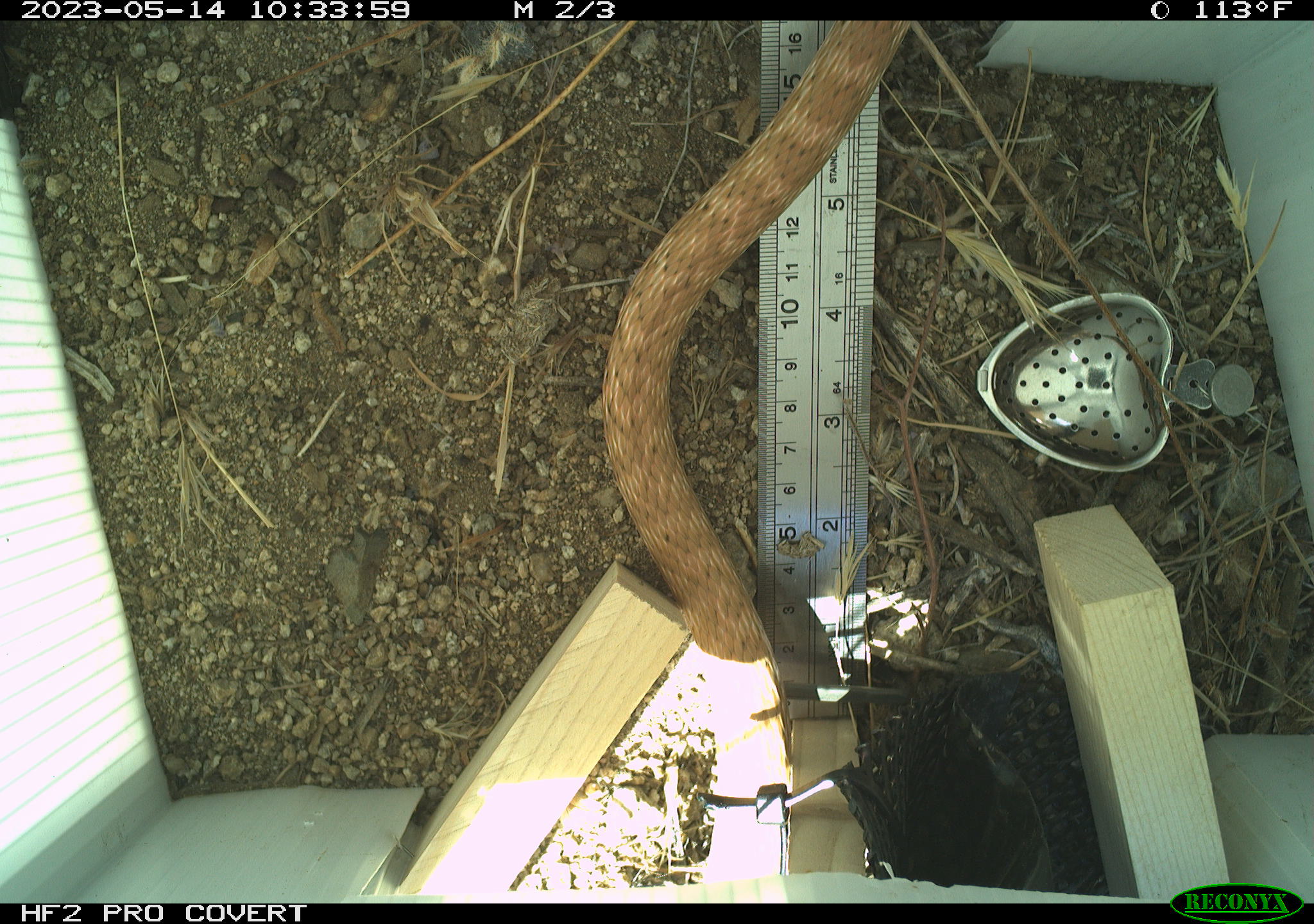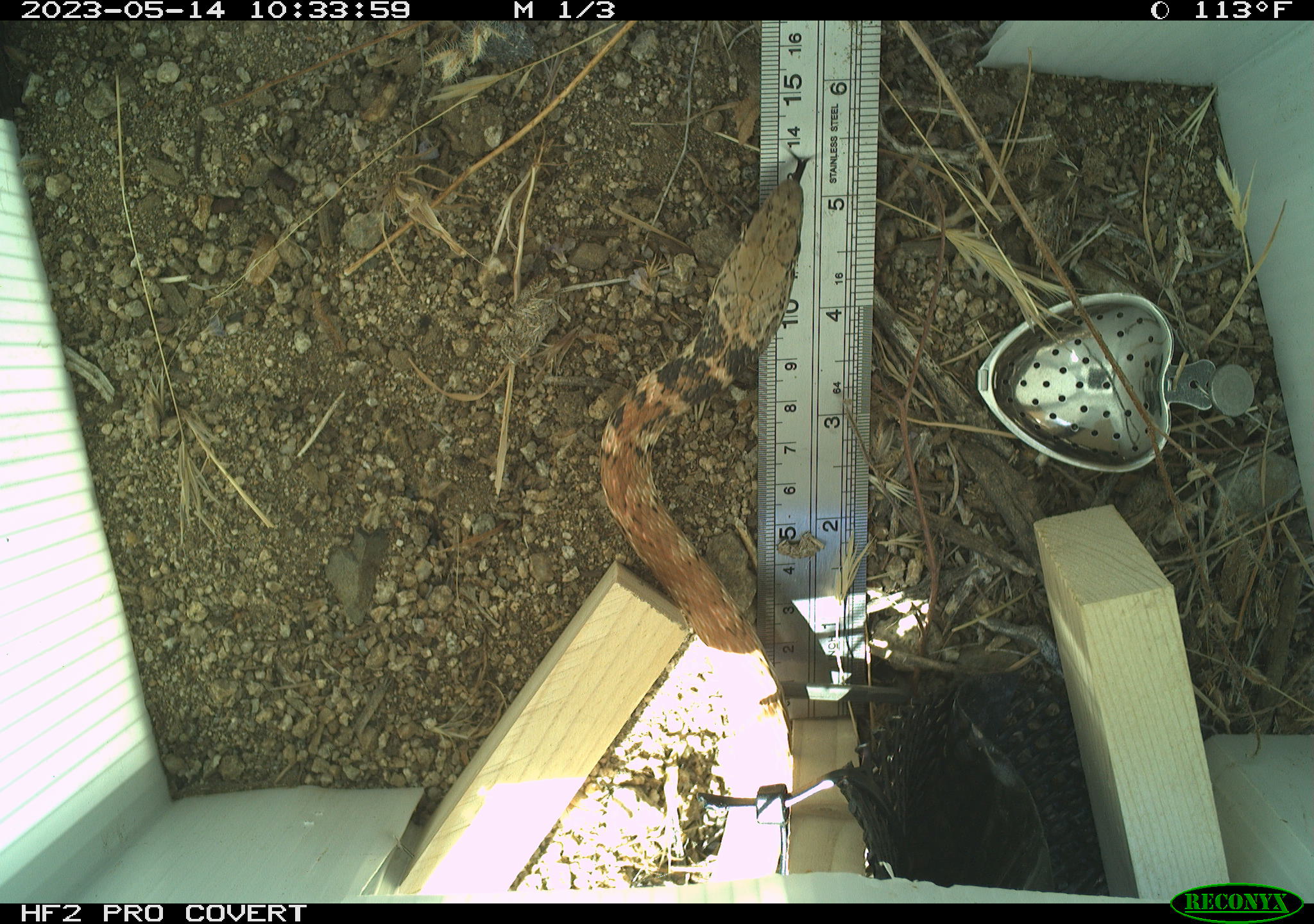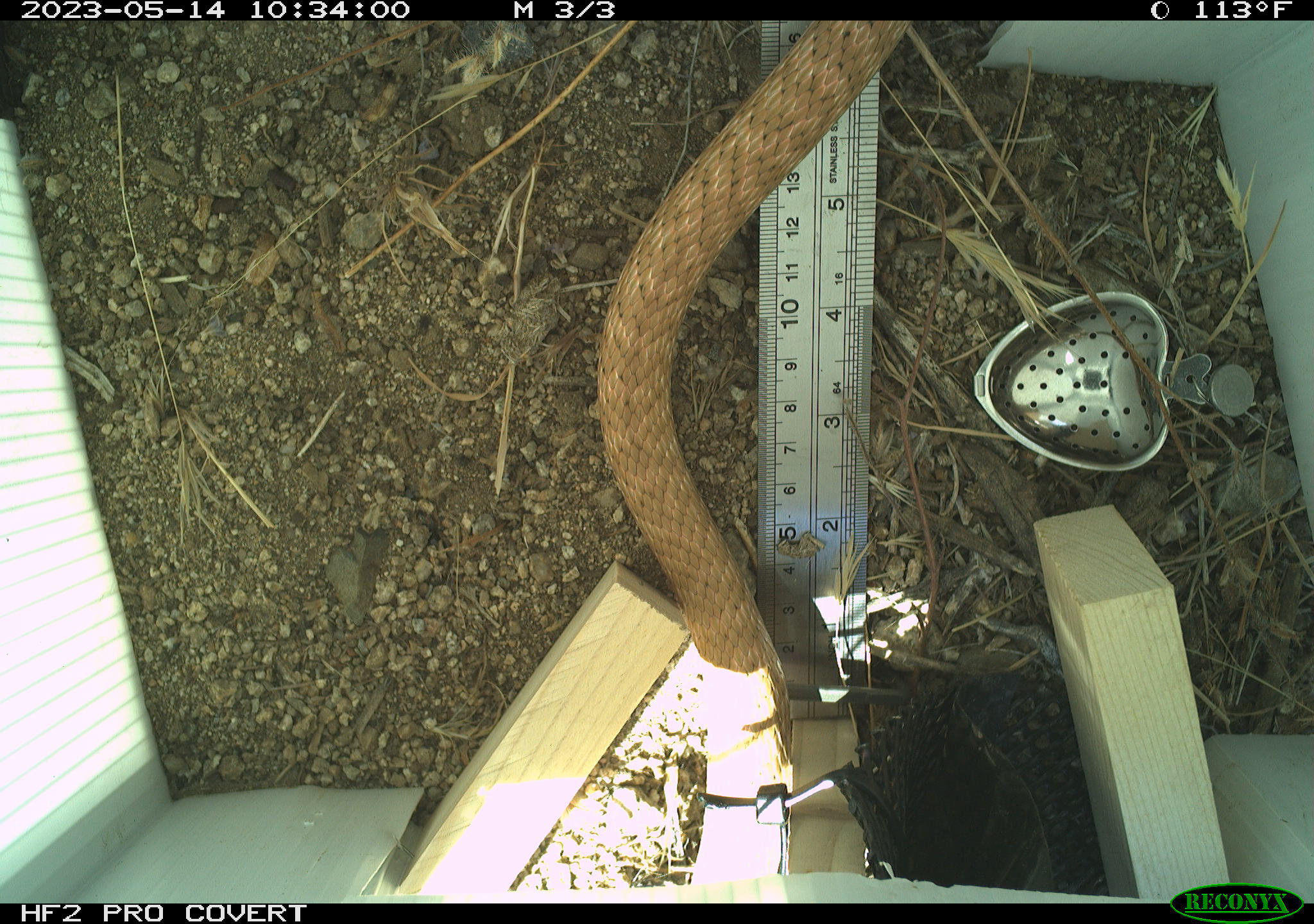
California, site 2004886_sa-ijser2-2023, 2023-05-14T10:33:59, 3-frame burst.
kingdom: Animalia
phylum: Chordata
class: Reptilia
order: Squamata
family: Colubridae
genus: Masticophis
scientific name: Masticophis flagellum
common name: coachwhip